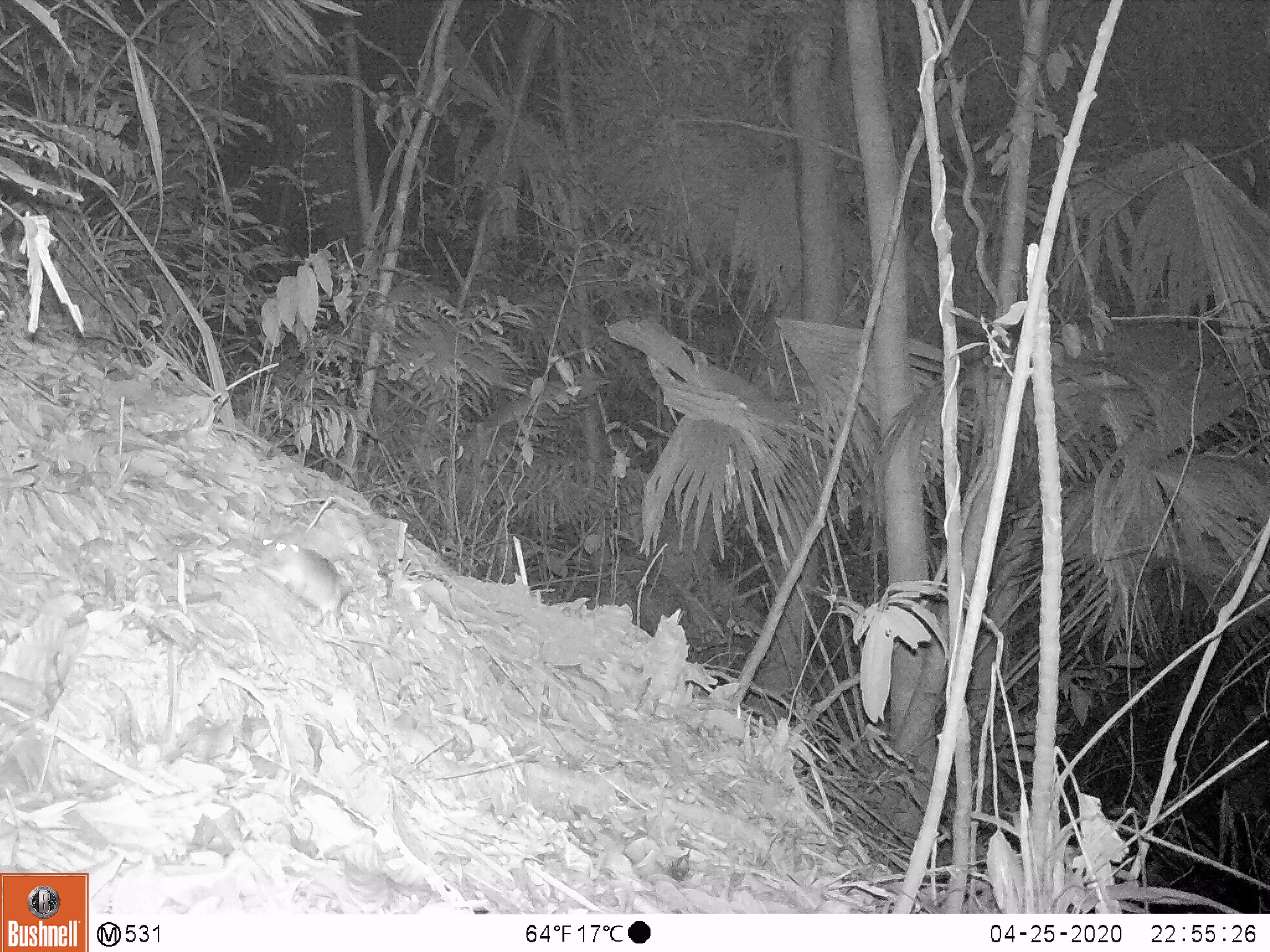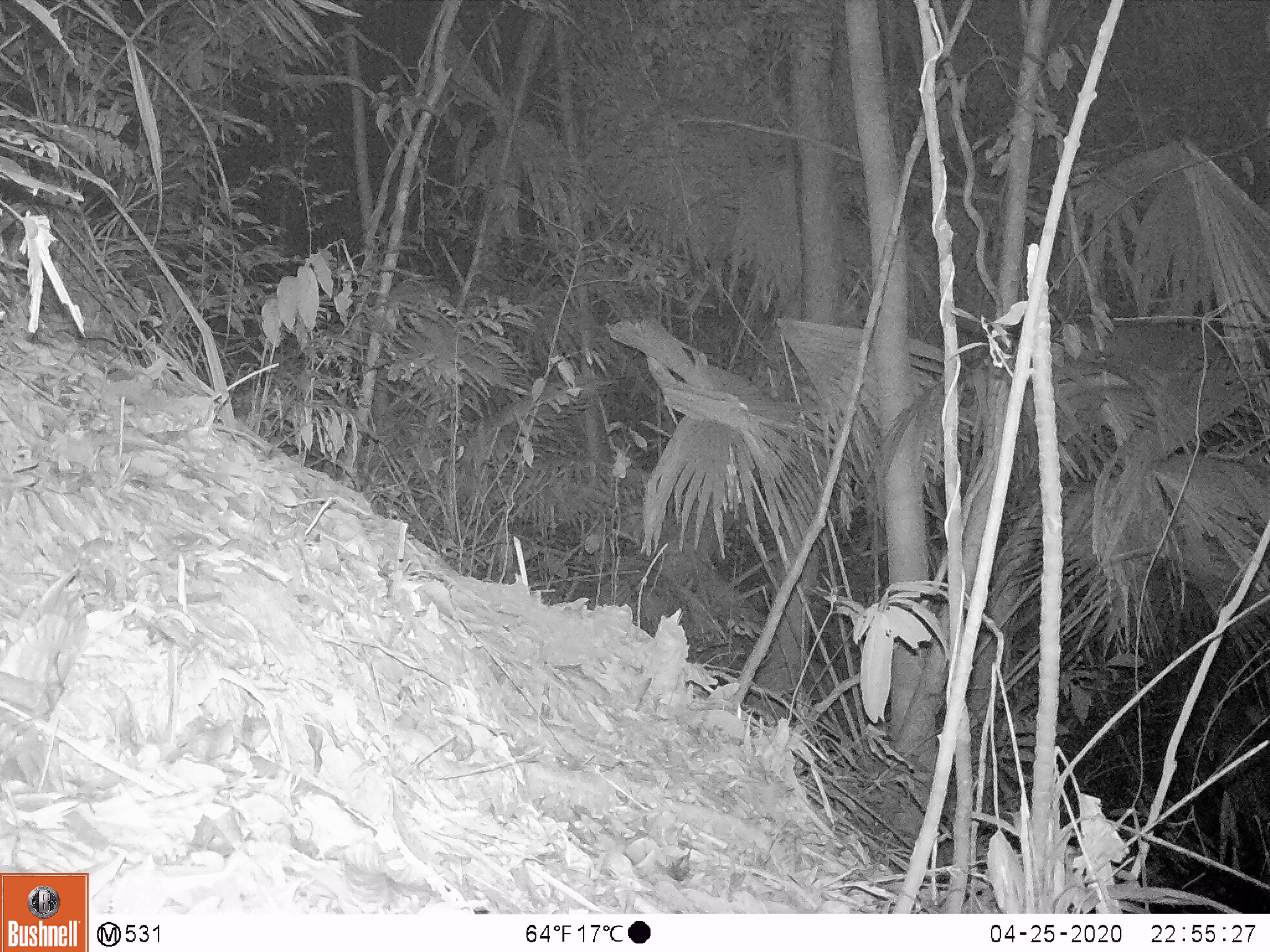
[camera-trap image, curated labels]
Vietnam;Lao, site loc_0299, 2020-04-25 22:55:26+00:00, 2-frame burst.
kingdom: Animalia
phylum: Chordata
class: Mammalia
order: Rodentia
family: Muridae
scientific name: Muridae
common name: old-world mice and rats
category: unidentified murid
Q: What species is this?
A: Unidentified murid (old-world mice and rats) (Muridae).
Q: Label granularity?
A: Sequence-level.